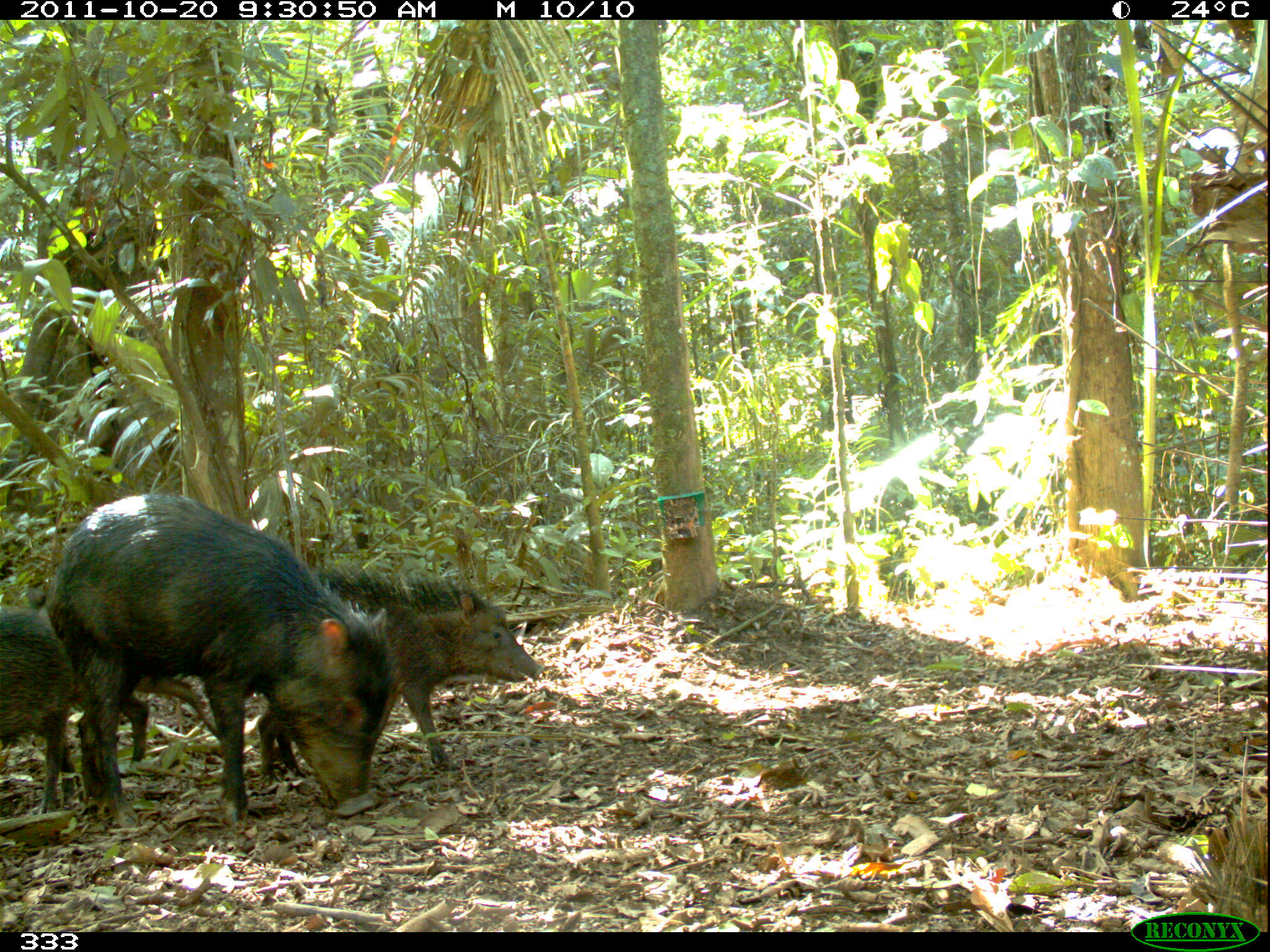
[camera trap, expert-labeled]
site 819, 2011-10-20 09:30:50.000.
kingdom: Animalia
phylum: Chordata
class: Mammalia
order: Artiodactyla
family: Tayassuidae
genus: Tayassu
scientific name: Tayassu pecari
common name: white-lipped peccary